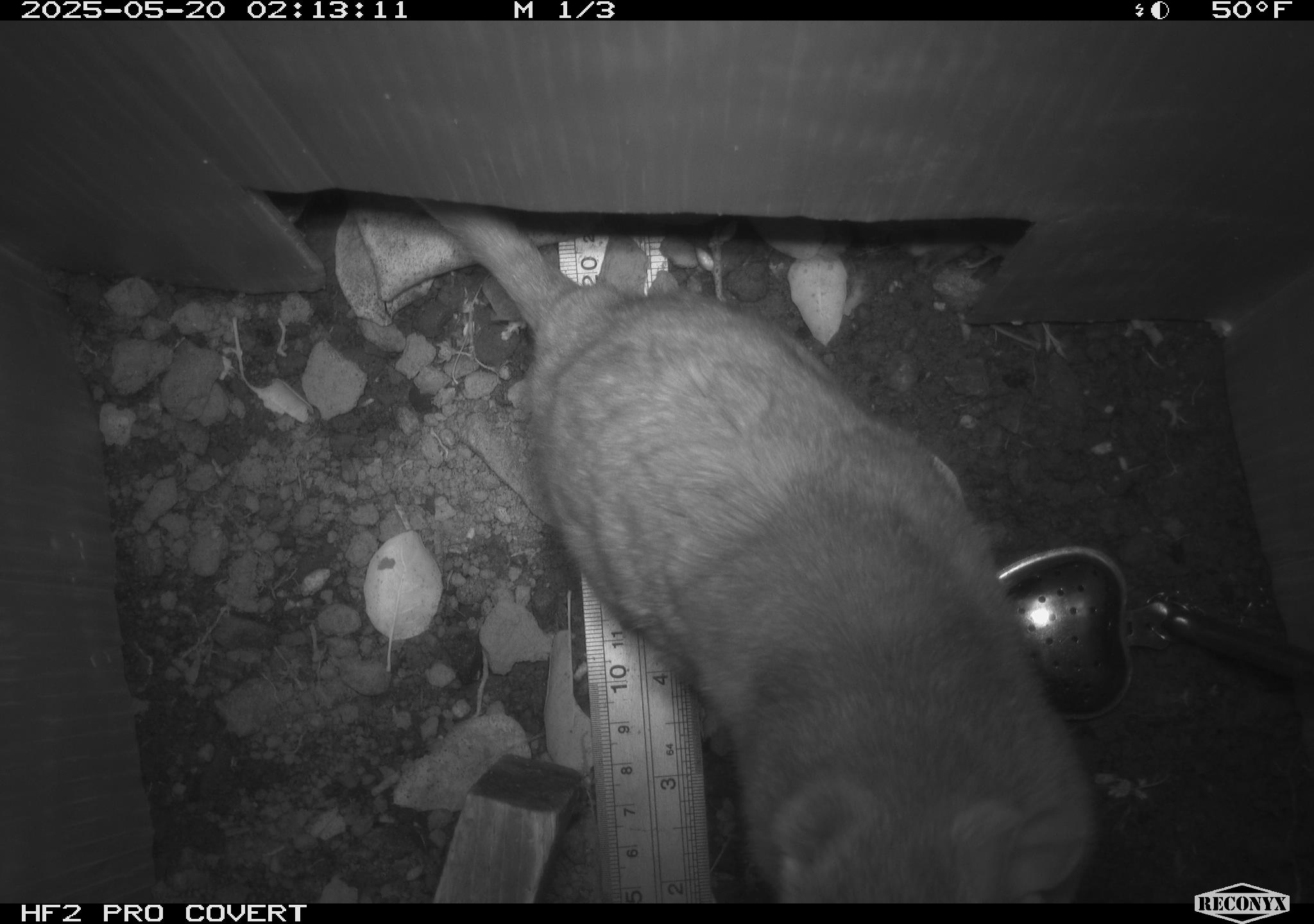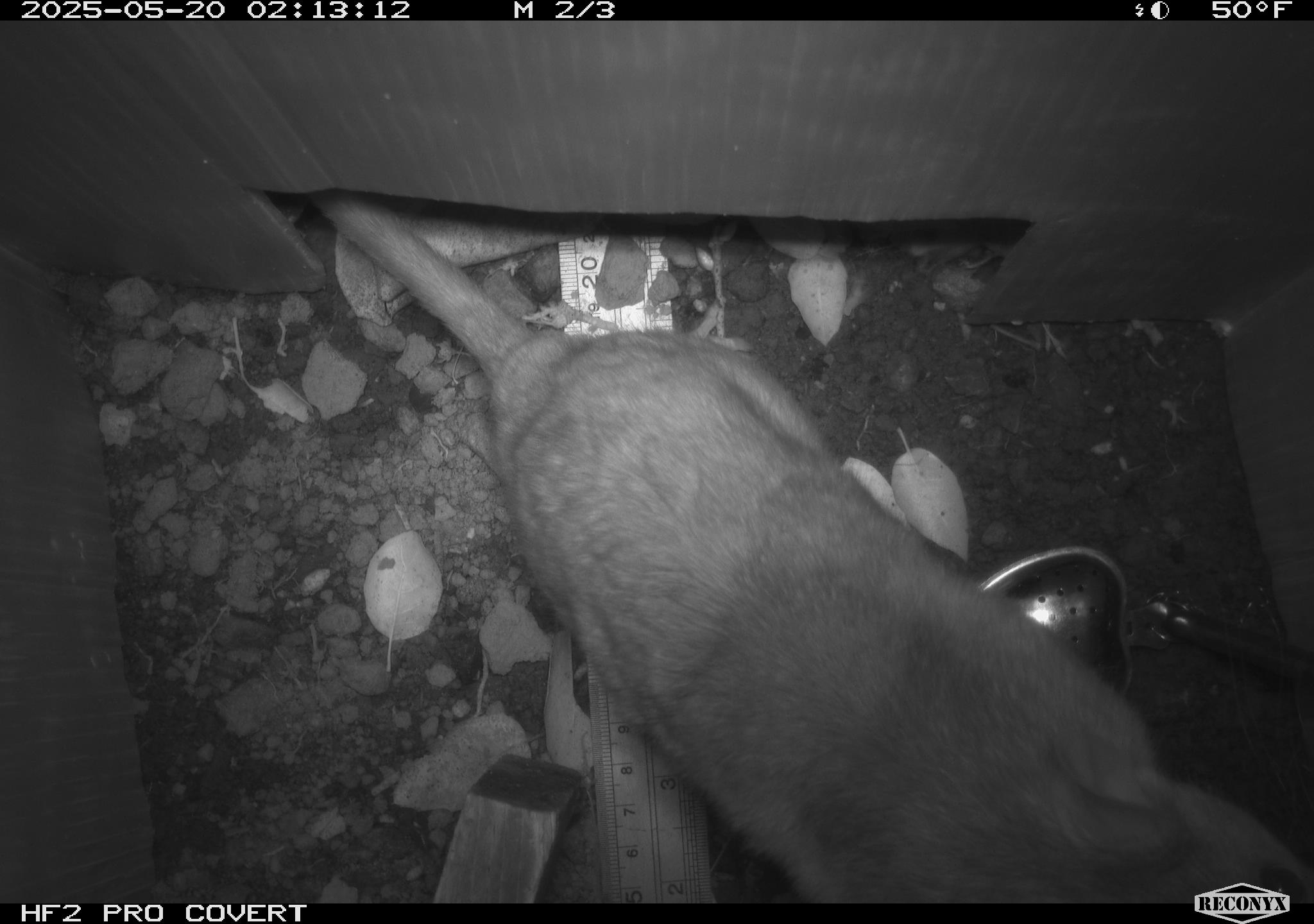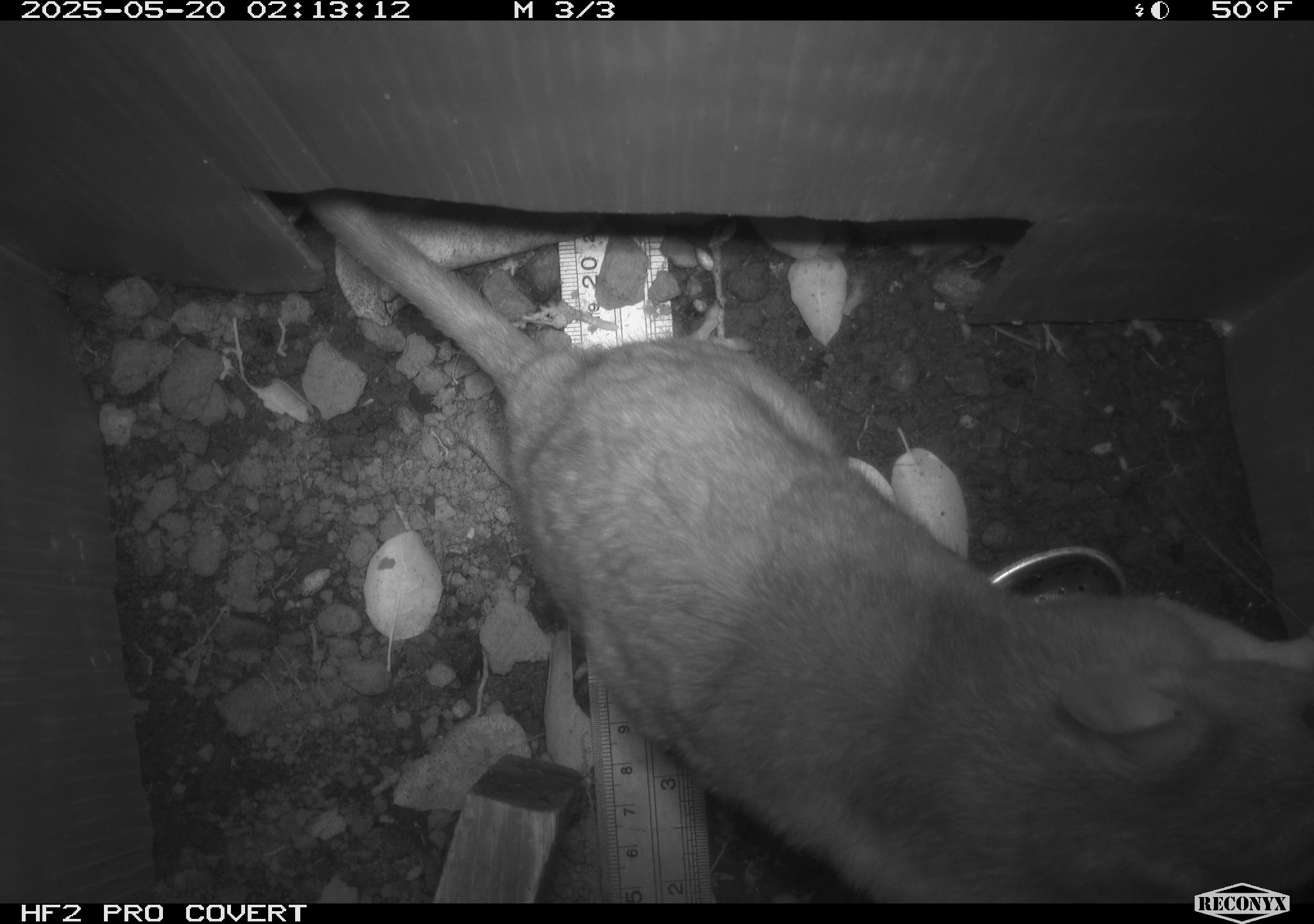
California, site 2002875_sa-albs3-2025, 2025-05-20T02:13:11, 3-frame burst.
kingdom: Animalia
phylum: Chordata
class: Mammalia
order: Rodentia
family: Cricetidae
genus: Neotoma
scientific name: Neotoma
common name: pack rat or woodrat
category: neotoma species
Neotoma species (pack rat or woodrat) (Neotoma).